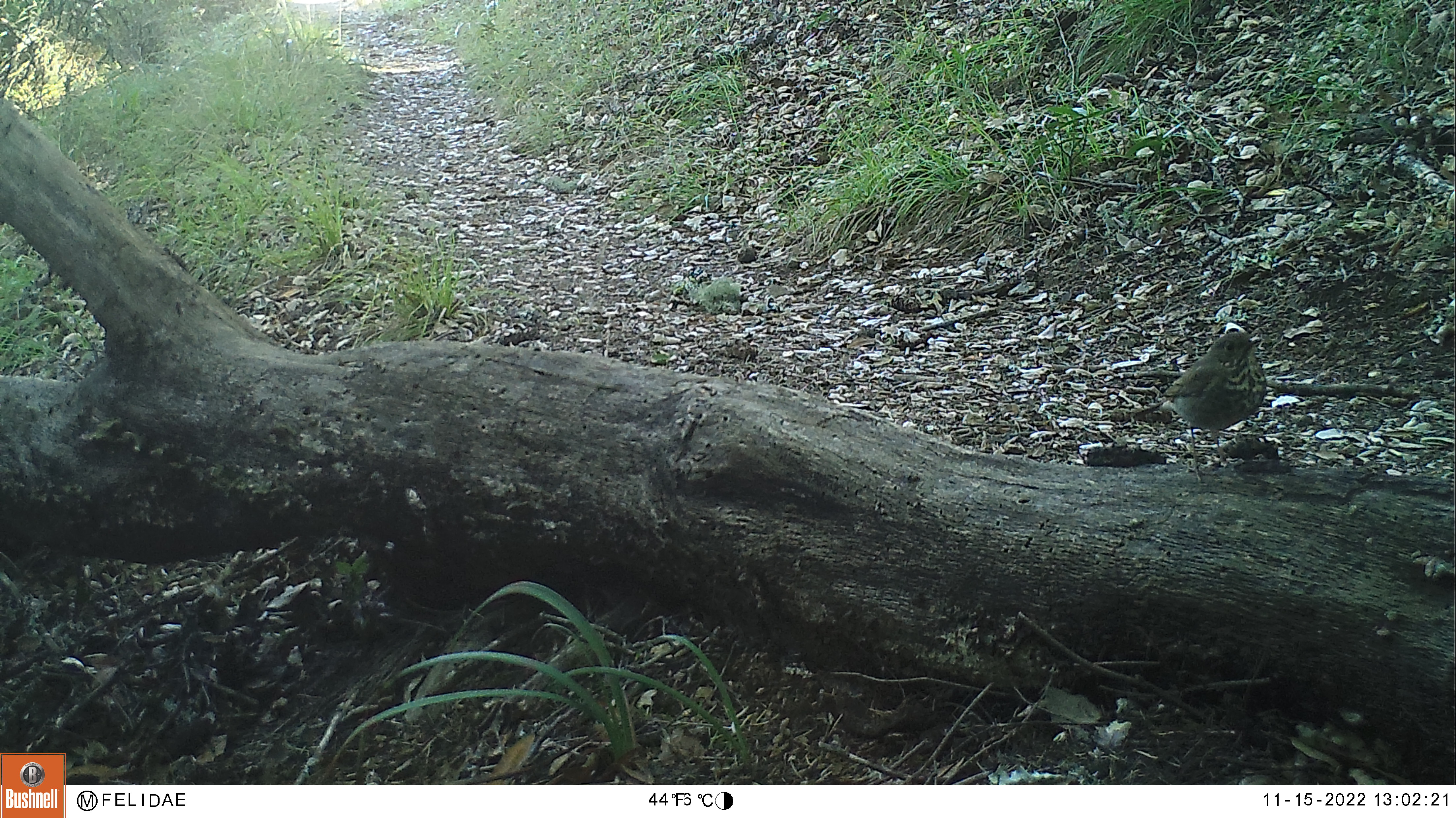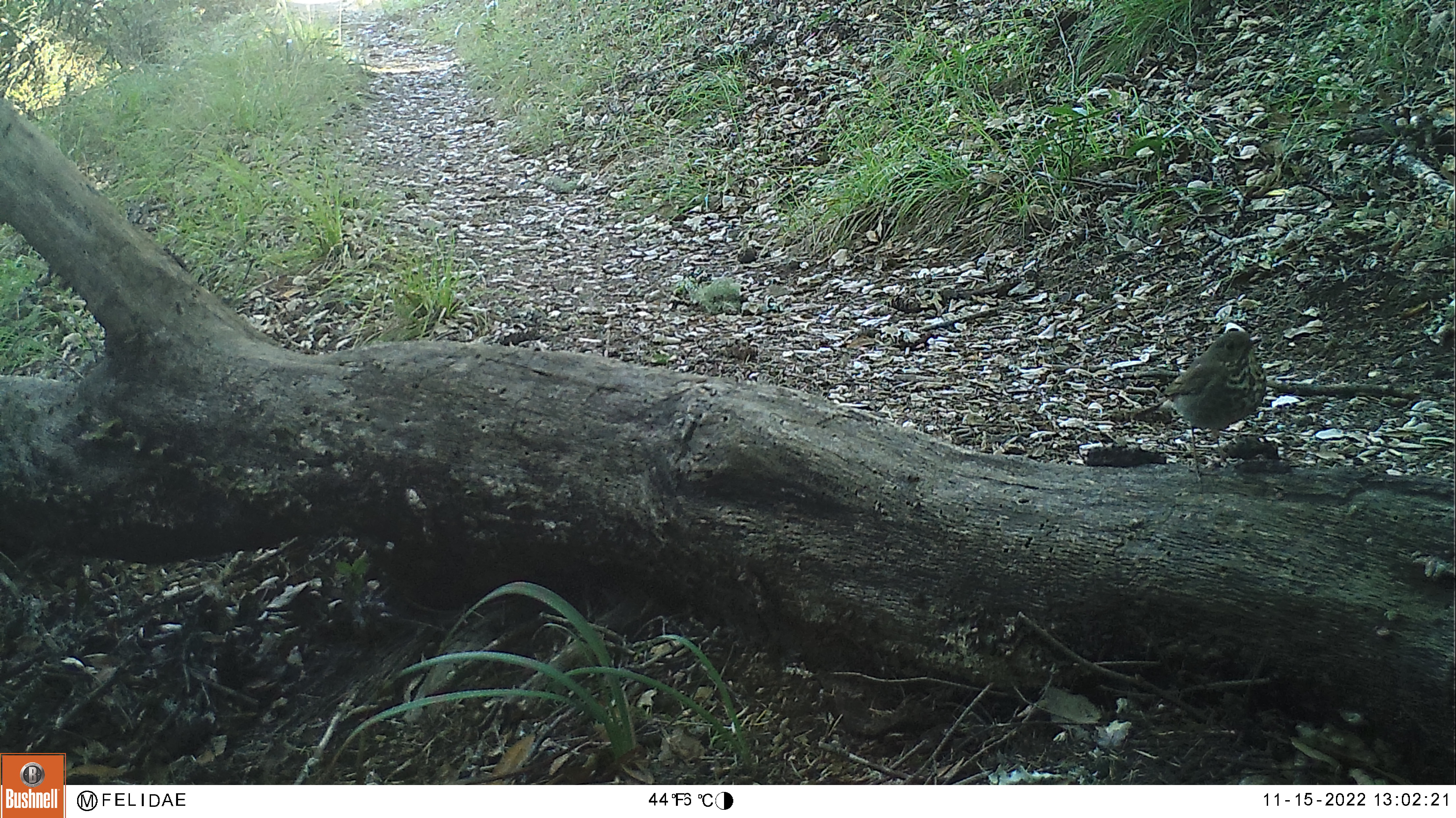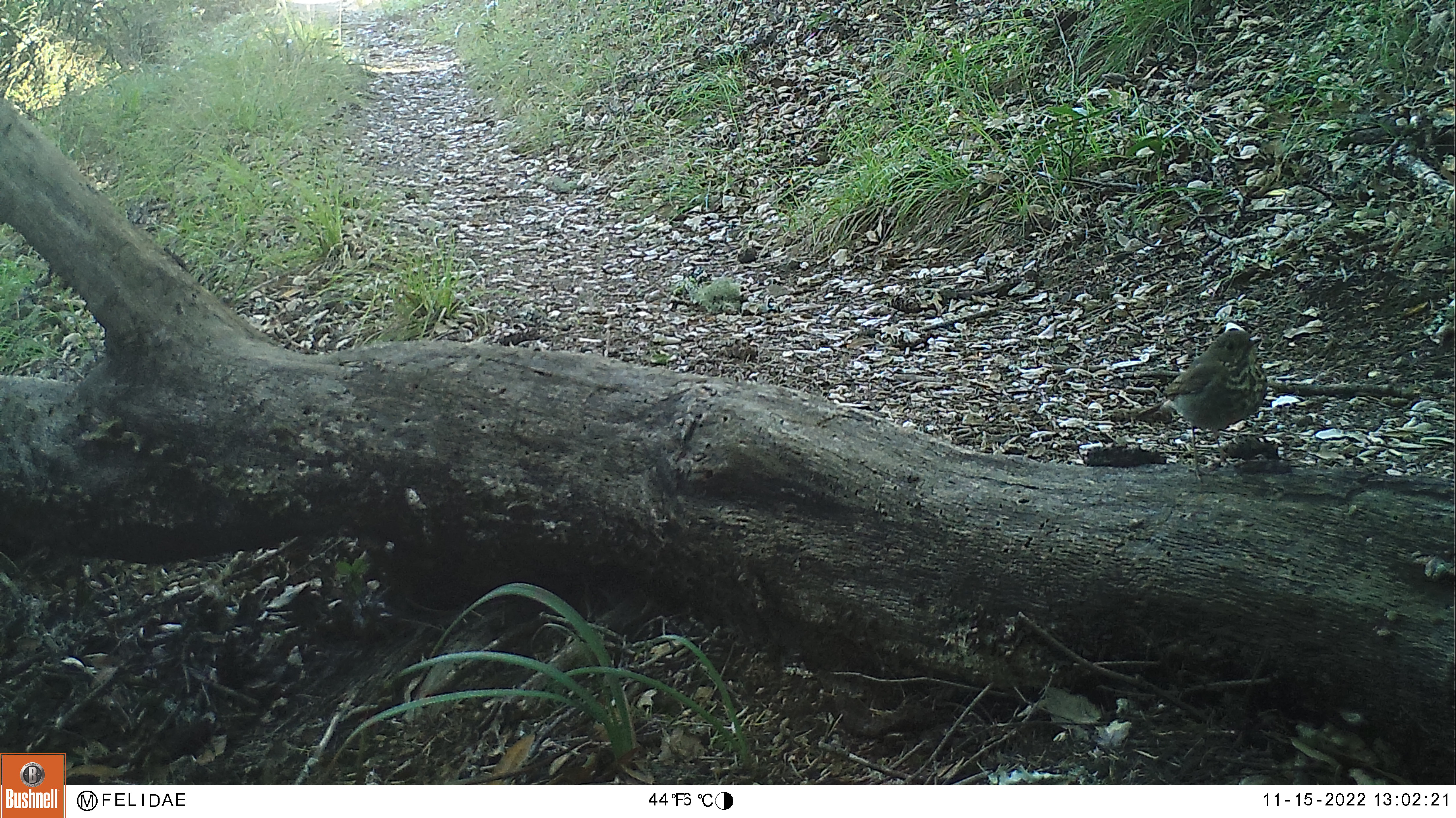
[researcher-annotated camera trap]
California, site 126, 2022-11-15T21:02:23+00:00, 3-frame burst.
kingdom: Animalia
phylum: Chordata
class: Aves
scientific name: Aves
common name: bird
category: unknown bird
Unknown bird (bird) (Aves).